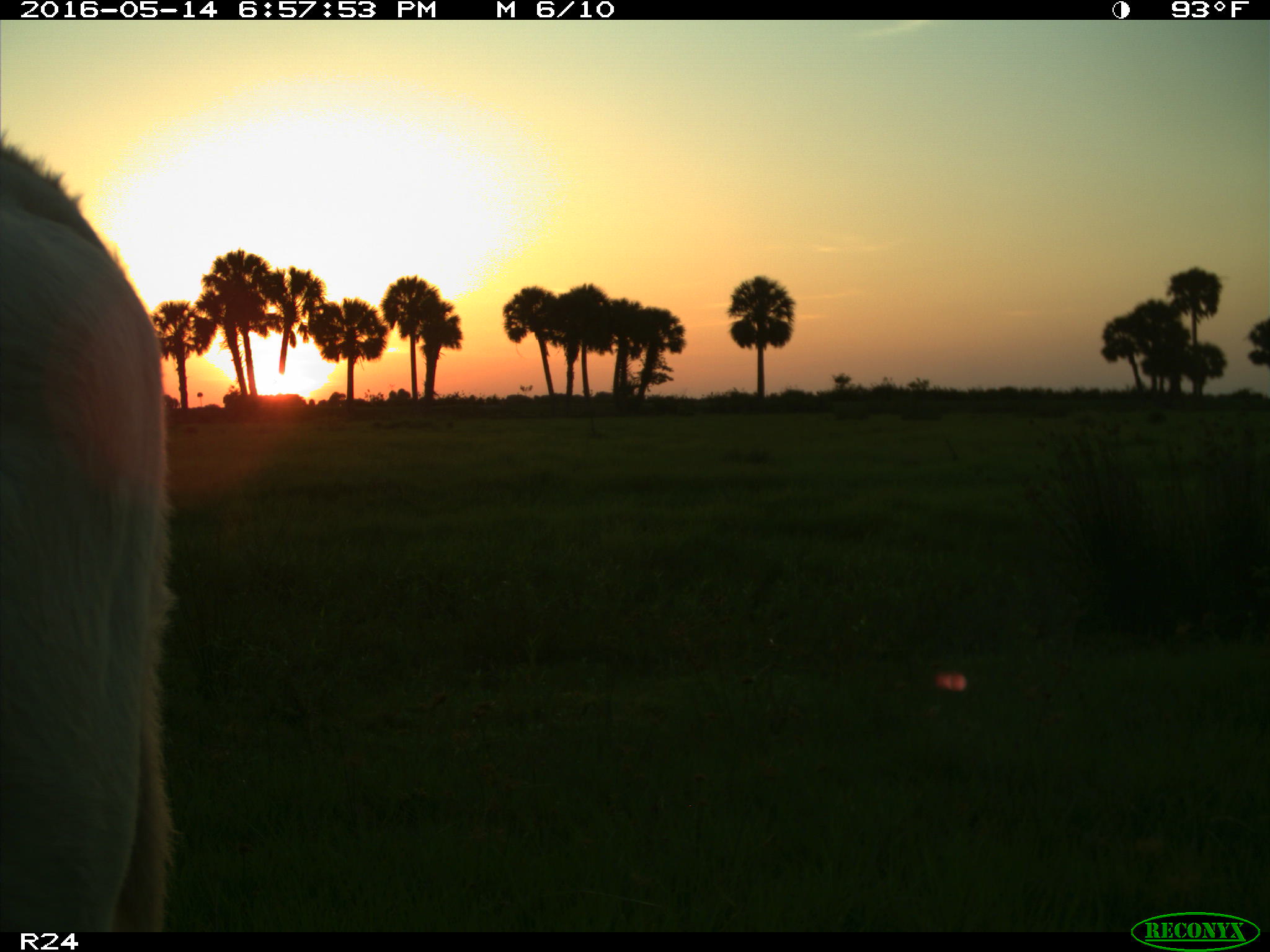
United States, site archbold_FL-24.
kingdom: Animalia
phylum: Chordata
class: Mammalia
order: Artiodactyla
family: Bovidae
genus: Bos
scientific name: Bos taurus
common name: domestic cow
Bos taurus (domestic cow).